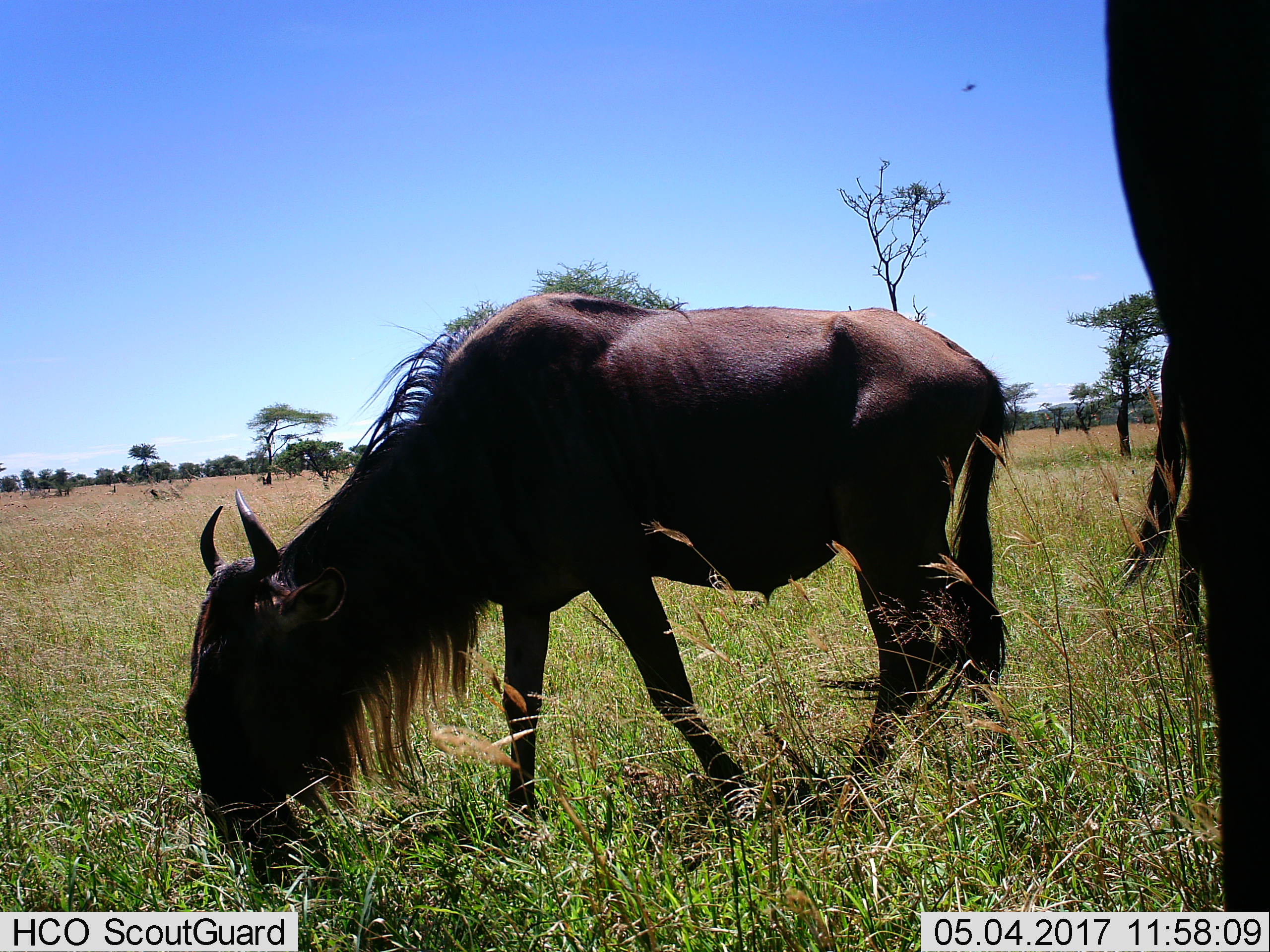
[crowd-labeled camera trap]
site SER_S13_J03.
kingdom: Animalia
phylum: Chordata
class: Mammalia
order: Artiodactyla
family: Bovidae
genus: Connochaetes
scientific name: Connochaetes taurinus taurinus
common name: blue wildebeest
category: wildebeestblue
Wildebeestblue (blue wildebeest) (Connochaetes taurinus taurinus), count 2. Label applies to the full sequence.